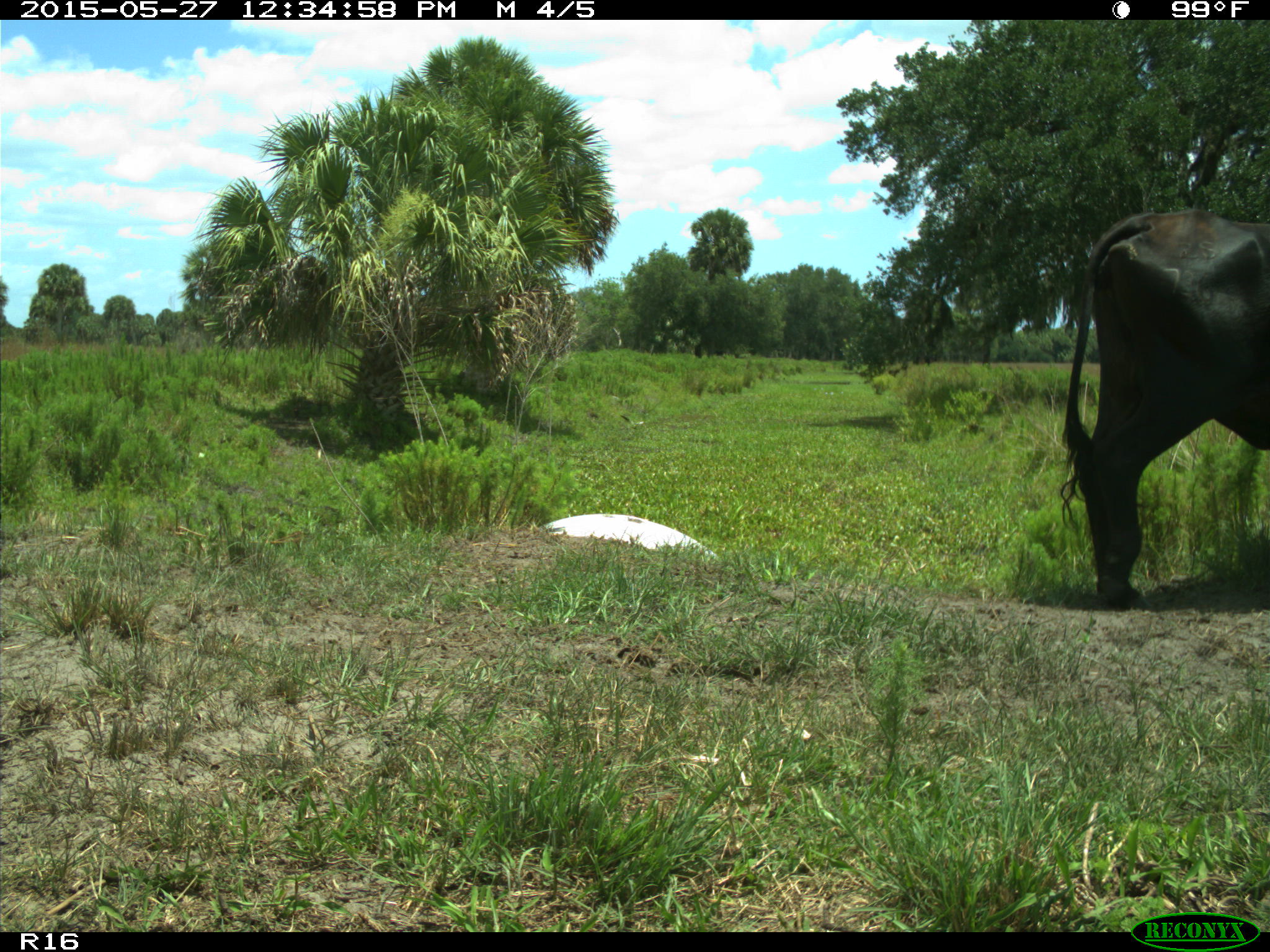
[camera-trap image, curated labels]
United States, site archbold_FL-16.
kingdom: Animalia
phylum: Chordata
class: Mammalia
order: Artiodactyla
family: Bovidae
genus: Bos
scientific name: Bos taurus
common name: domestic cow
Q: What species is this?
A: Bos taurus (domestic cow).